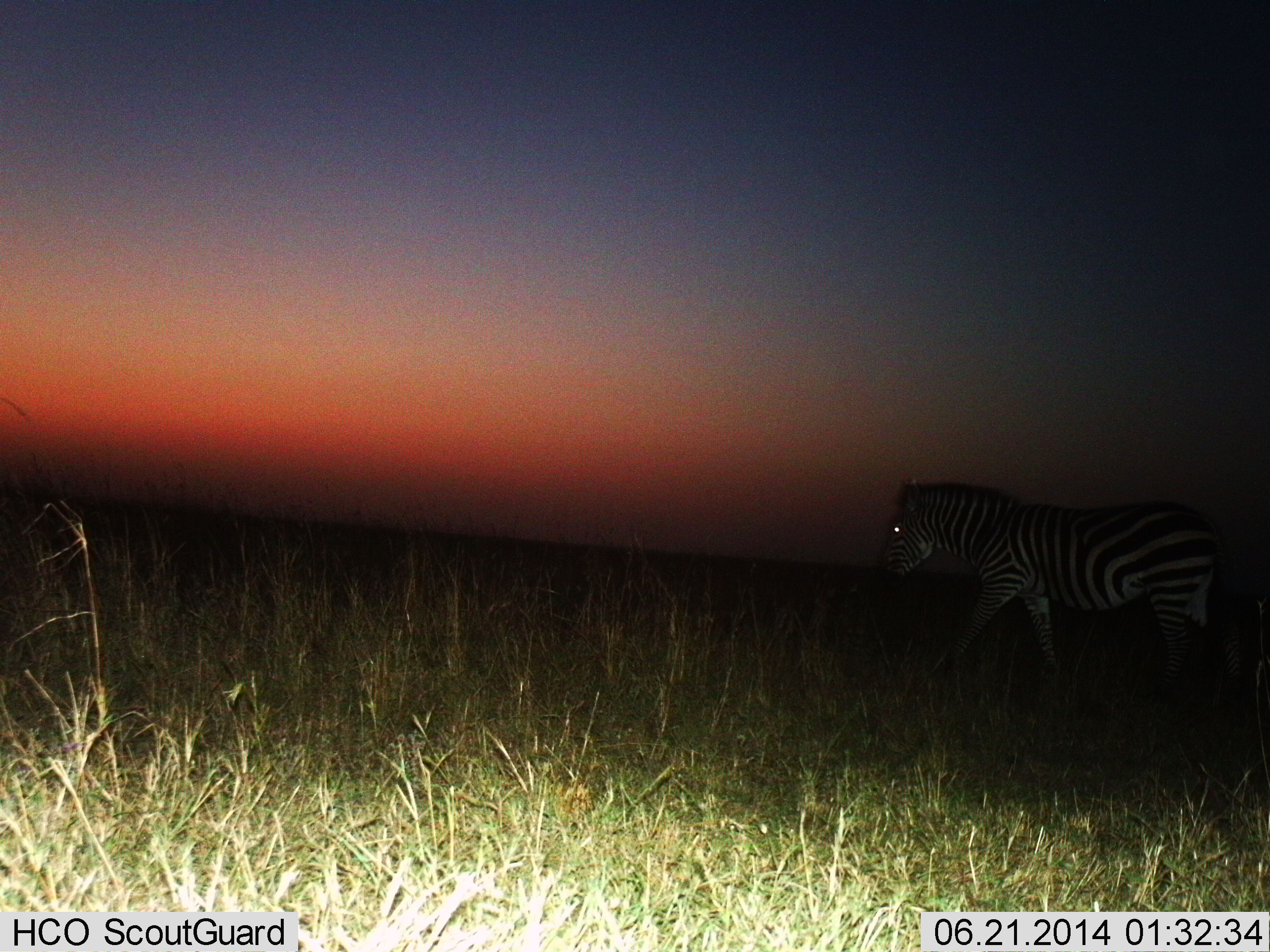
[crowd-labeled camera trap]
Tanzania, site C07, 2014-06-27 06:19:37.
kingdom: Animalia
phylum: Chordata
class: Mammalia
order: Perissodactyla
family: Equidae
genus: Equus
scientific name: Equus quagga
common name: plains zebra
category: zebra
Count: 1.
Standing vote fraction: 10%.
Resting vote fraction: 0%.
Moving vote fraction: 90%.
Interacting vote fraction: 0%.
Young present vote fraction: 0%.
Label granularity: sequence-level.